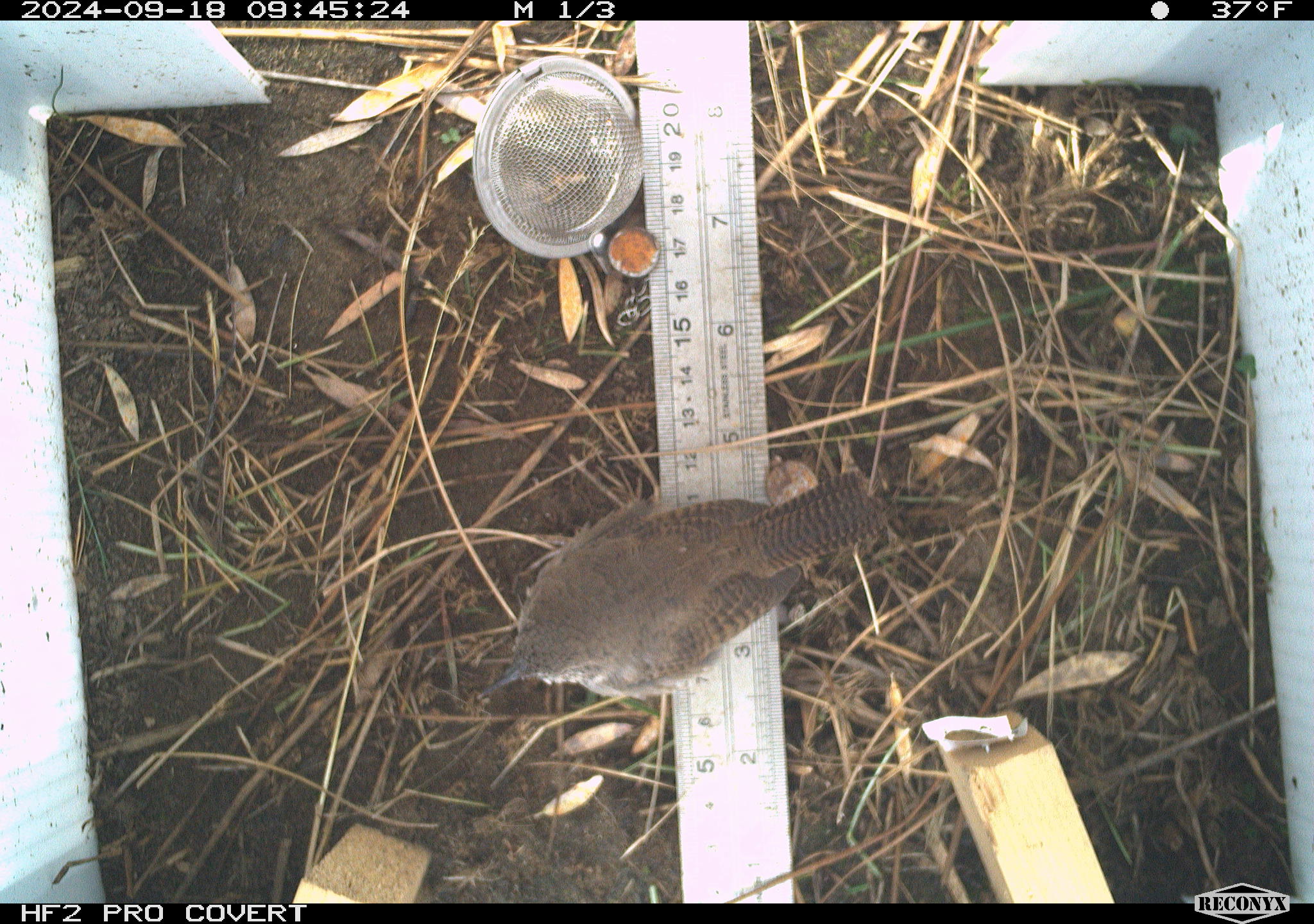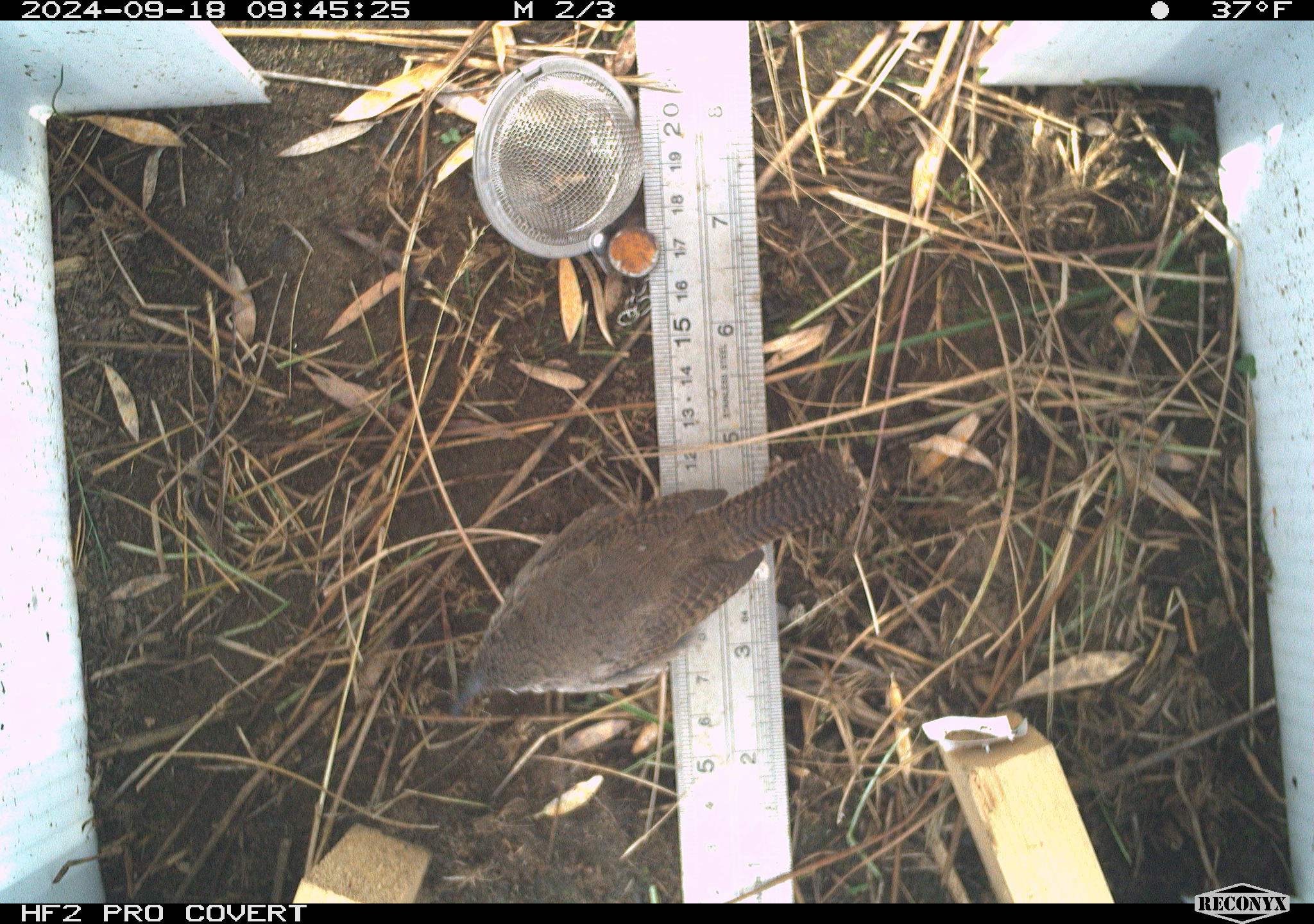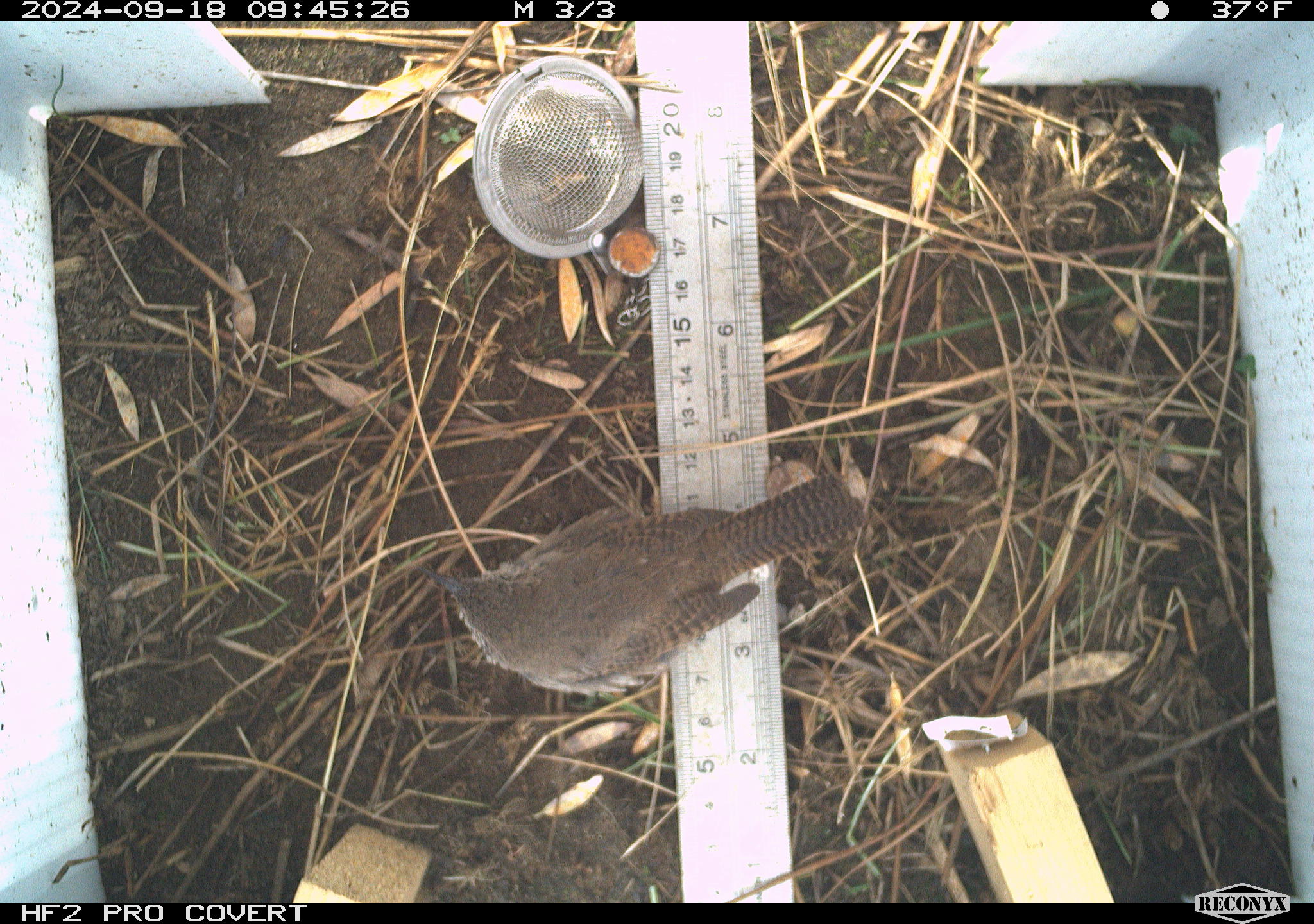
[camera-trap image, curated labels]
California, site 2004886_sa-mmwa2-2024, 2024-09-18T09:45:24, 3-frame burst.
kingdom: Animalia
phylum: Chordata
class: Aves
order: Passeriformes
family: Troglodytidae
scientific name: Troglodytidae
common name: wren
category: troglodytidae family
Troglodytidae family (wren) (Troglodytidae).